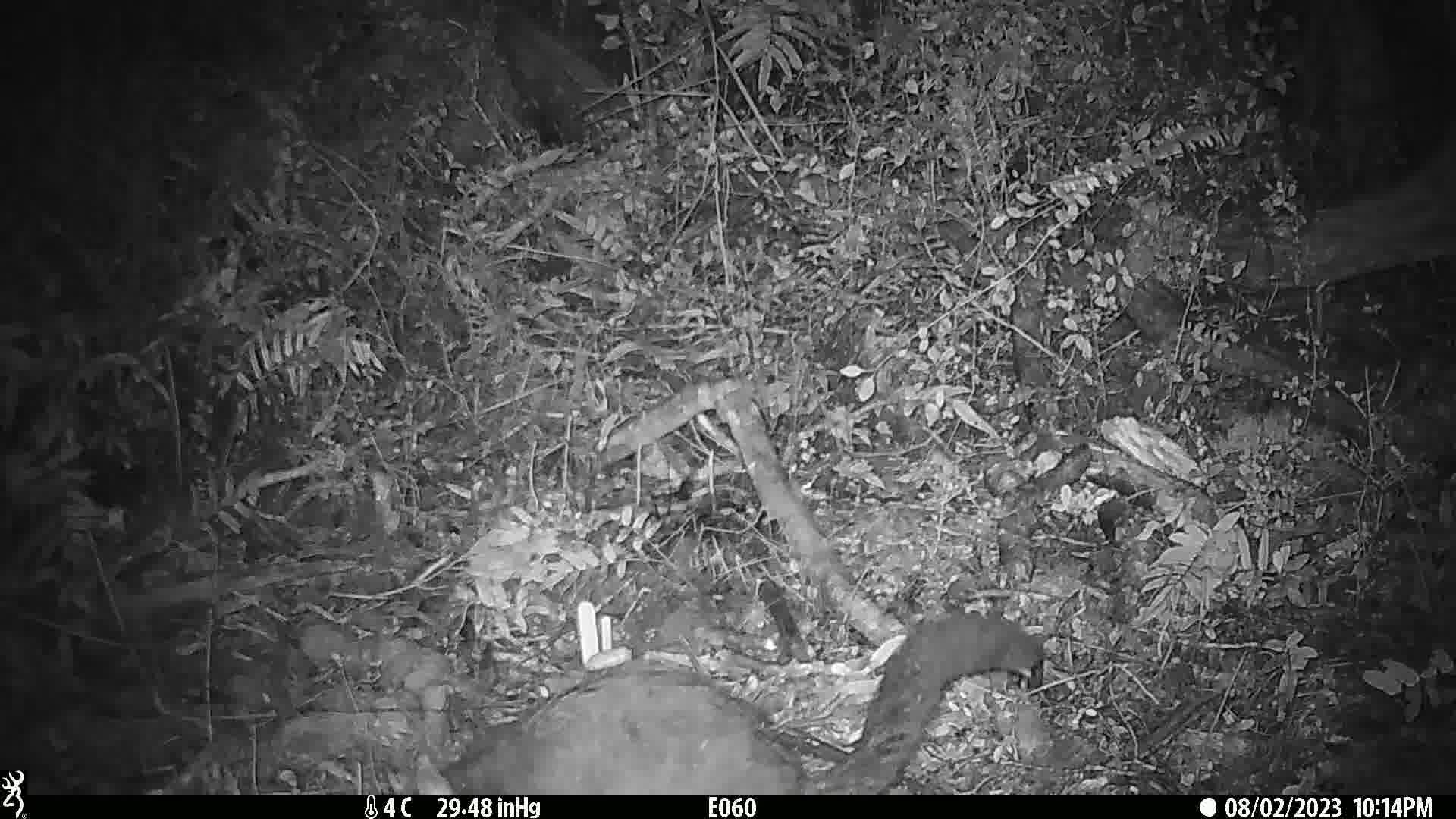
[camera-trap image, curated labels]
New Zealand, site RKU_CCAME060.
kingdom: Animalia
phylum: Chordata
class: Mammalia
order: Diprotodontia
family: Phalangeridae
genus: Trichosurus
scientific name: Trichosurus vulpecula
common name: common brushtail possum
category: possum